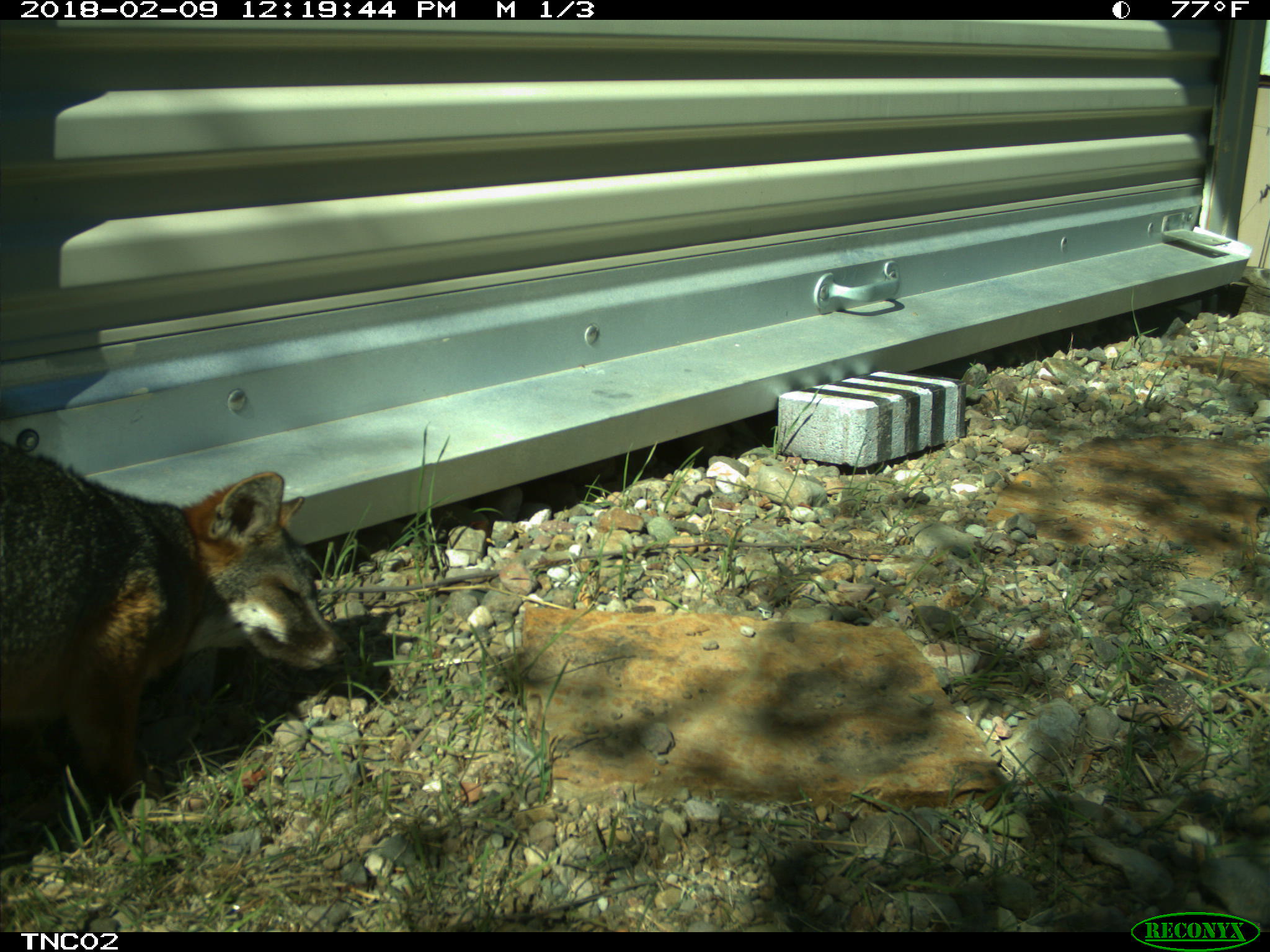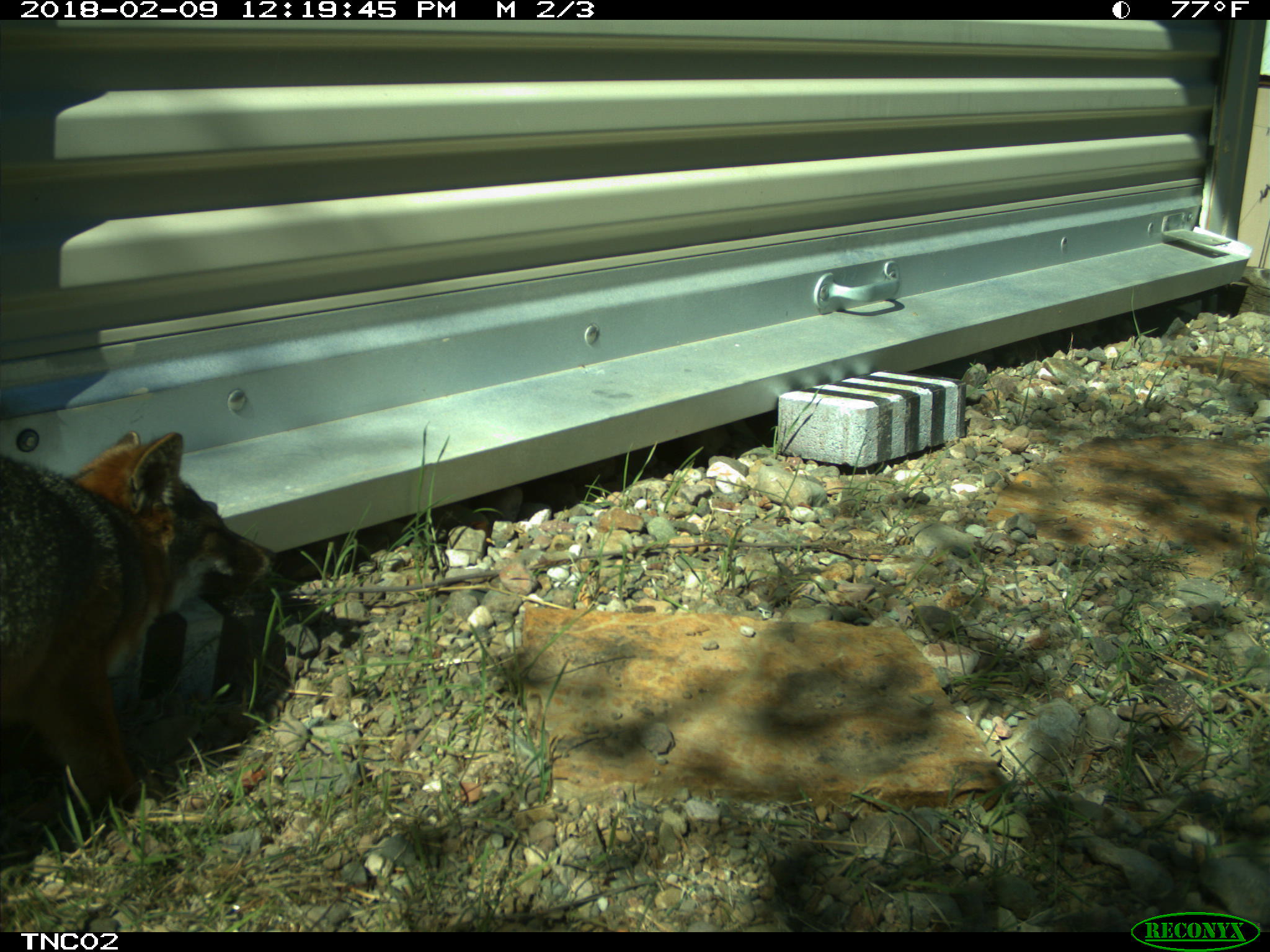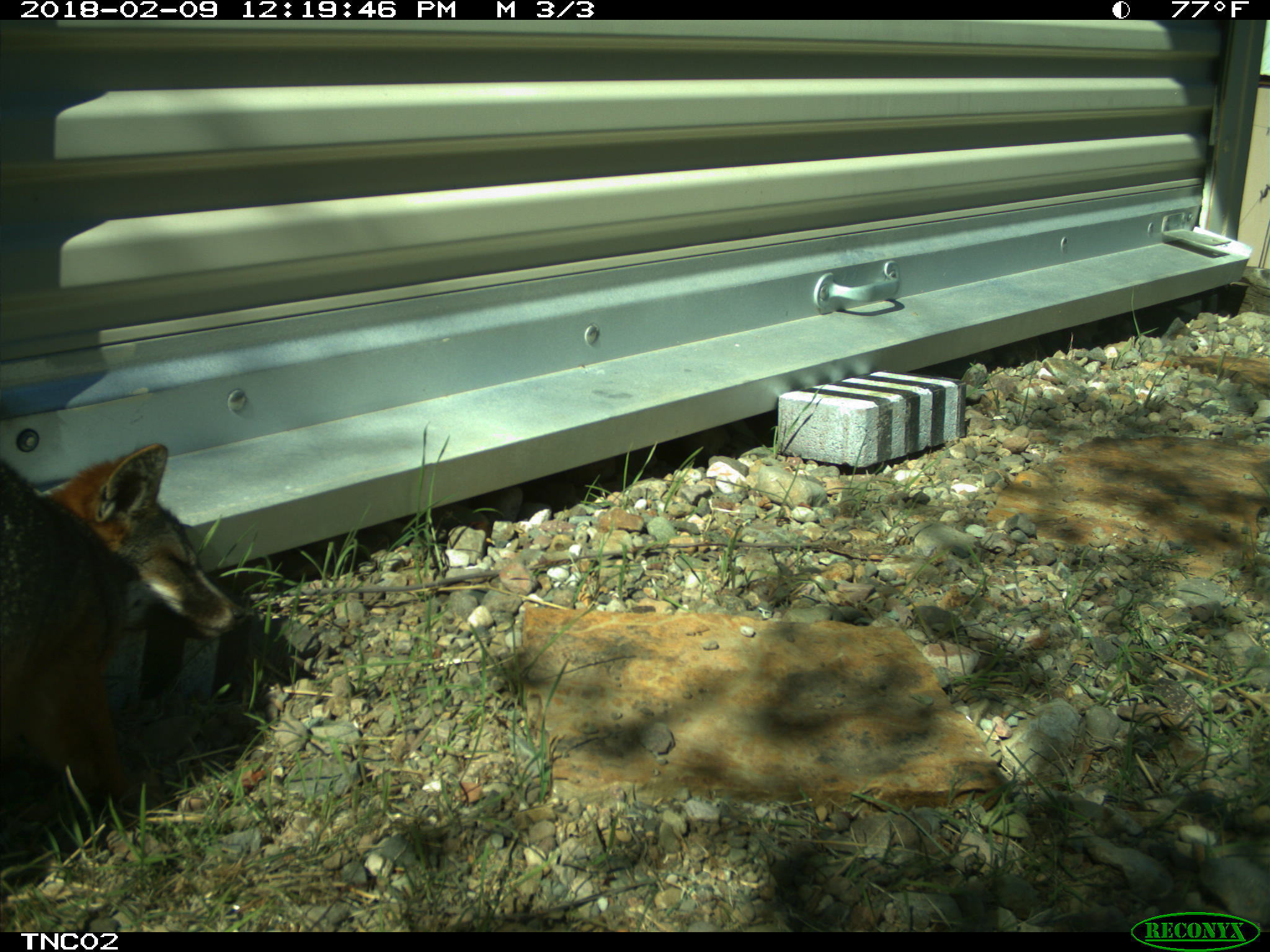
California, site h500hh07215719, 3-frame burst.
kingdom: Animalia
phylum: Chordata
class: Mammalia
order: Carnivora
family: Canidae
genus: Urocyon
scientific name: Urocyon littoralis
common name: island fox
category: fox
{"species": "fox (island fox) (Urocyon littoralis)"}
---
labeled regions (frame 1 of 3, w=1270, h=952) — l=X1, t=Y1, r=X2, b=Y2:
fox: l=1, t=437, r=350, b=810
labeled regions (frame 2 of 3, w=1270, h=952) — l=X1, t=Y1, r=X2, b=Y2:
fox: l=0, t=430, r=278, b=819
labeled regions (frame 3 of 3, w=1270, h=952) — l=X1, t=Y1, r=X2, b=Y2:
fox: l=0, t=441, r=247, b=813